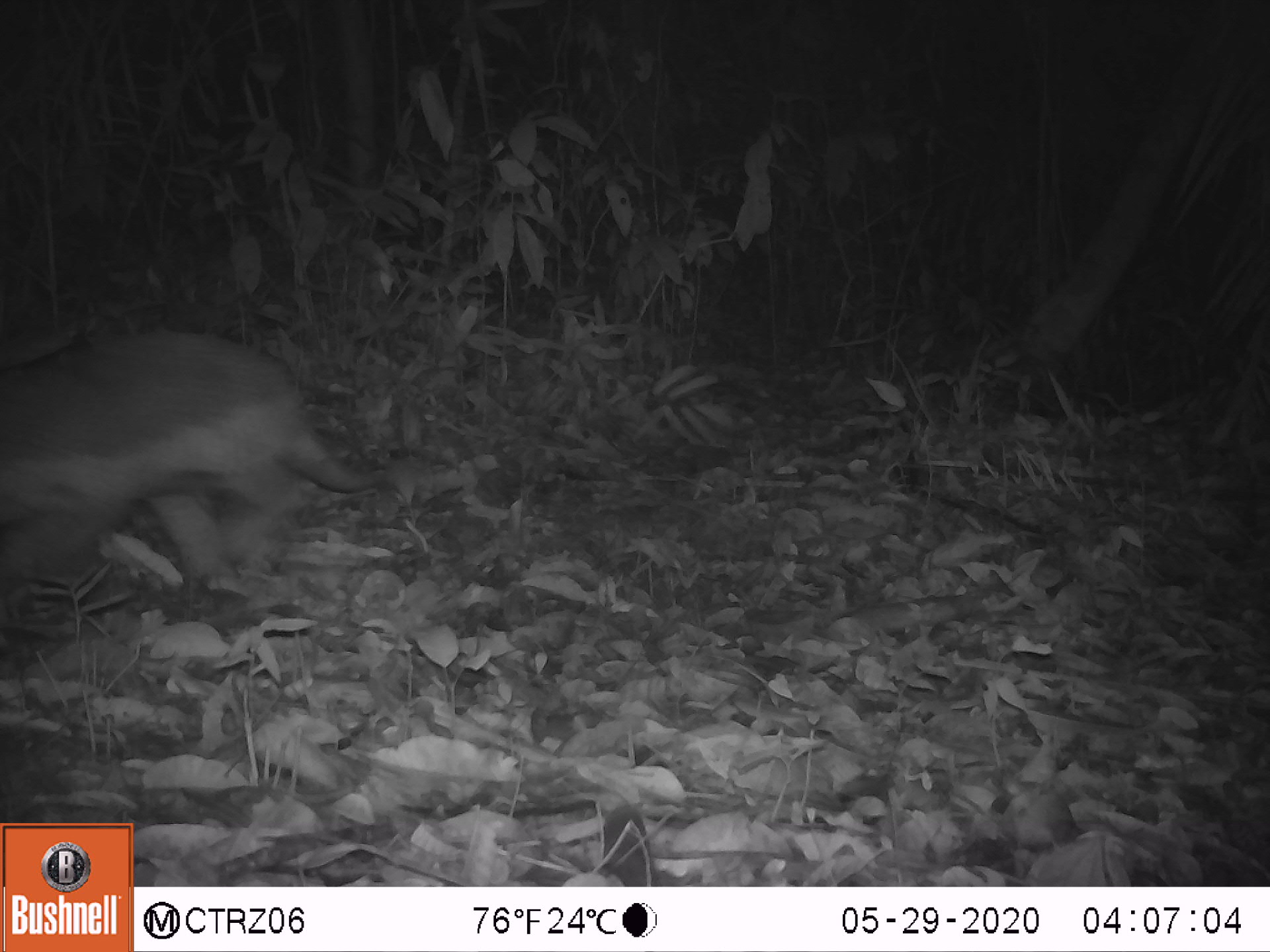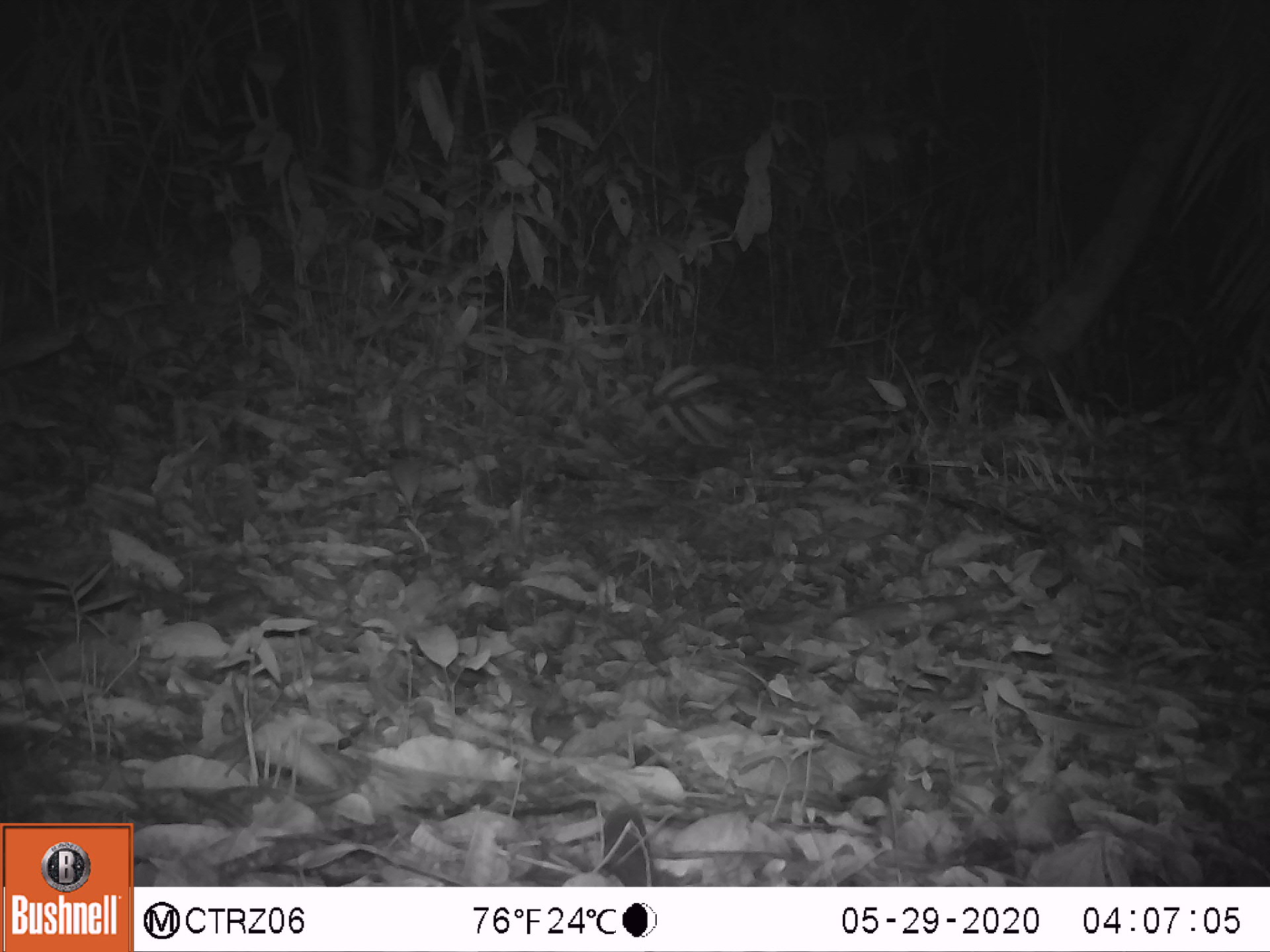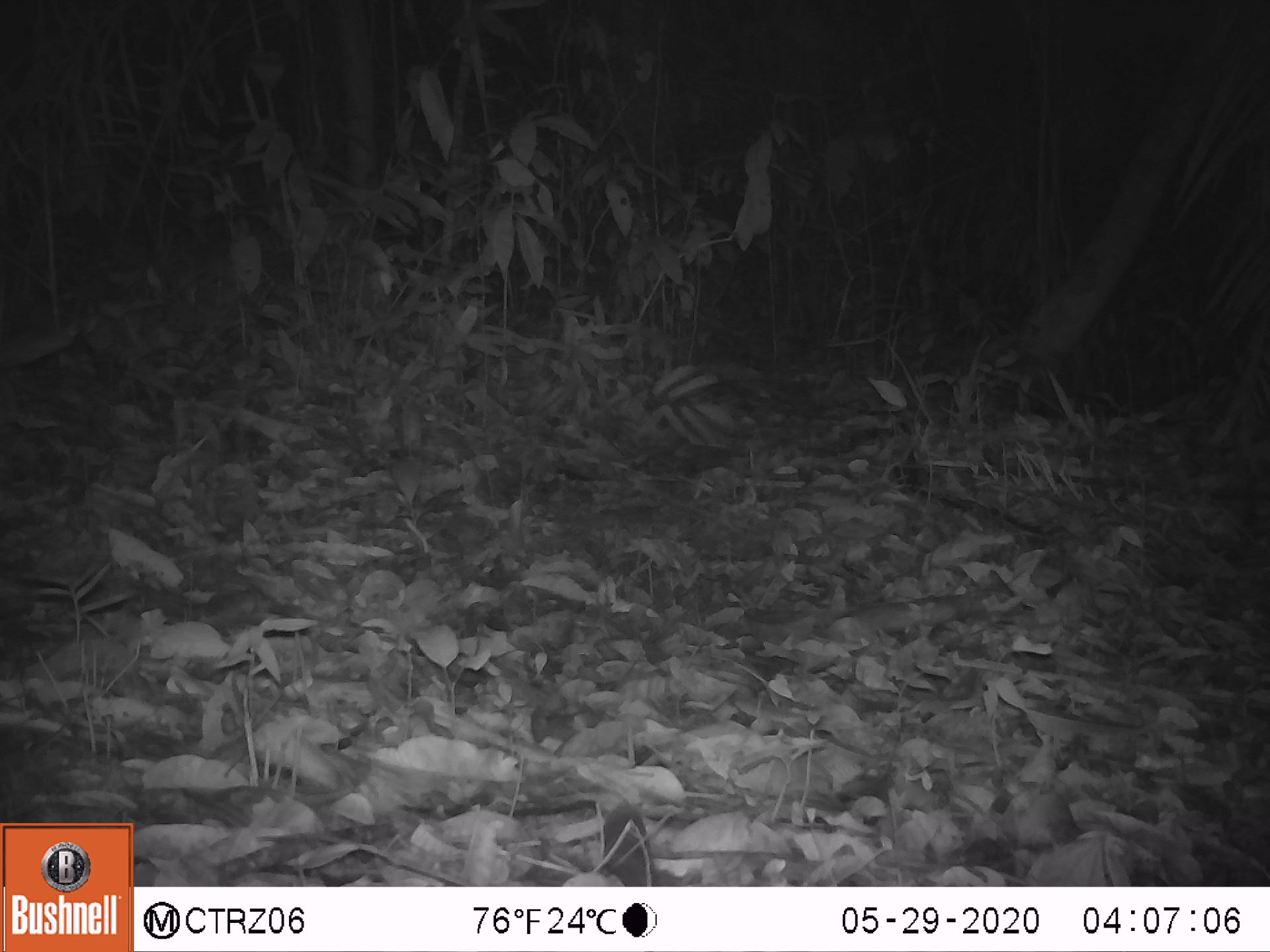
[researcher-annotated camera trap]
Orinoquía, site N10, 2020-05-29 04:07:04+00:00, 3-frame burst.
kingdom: Animalia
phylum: Chordata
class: Mammalia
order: Cingulata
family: Chlamyphoridae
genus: Priodontes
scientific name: Priodontes maximus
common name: giant armadillo